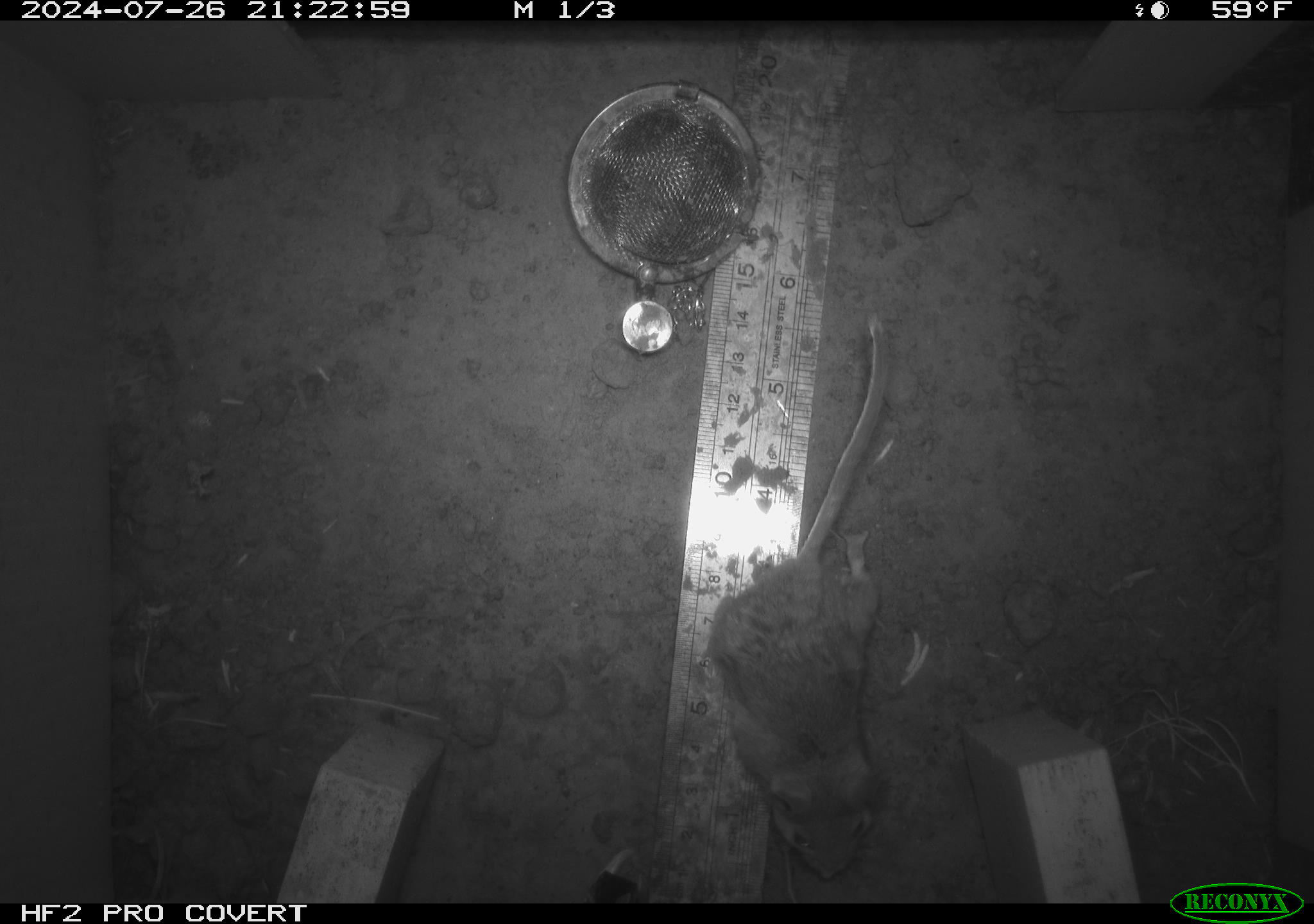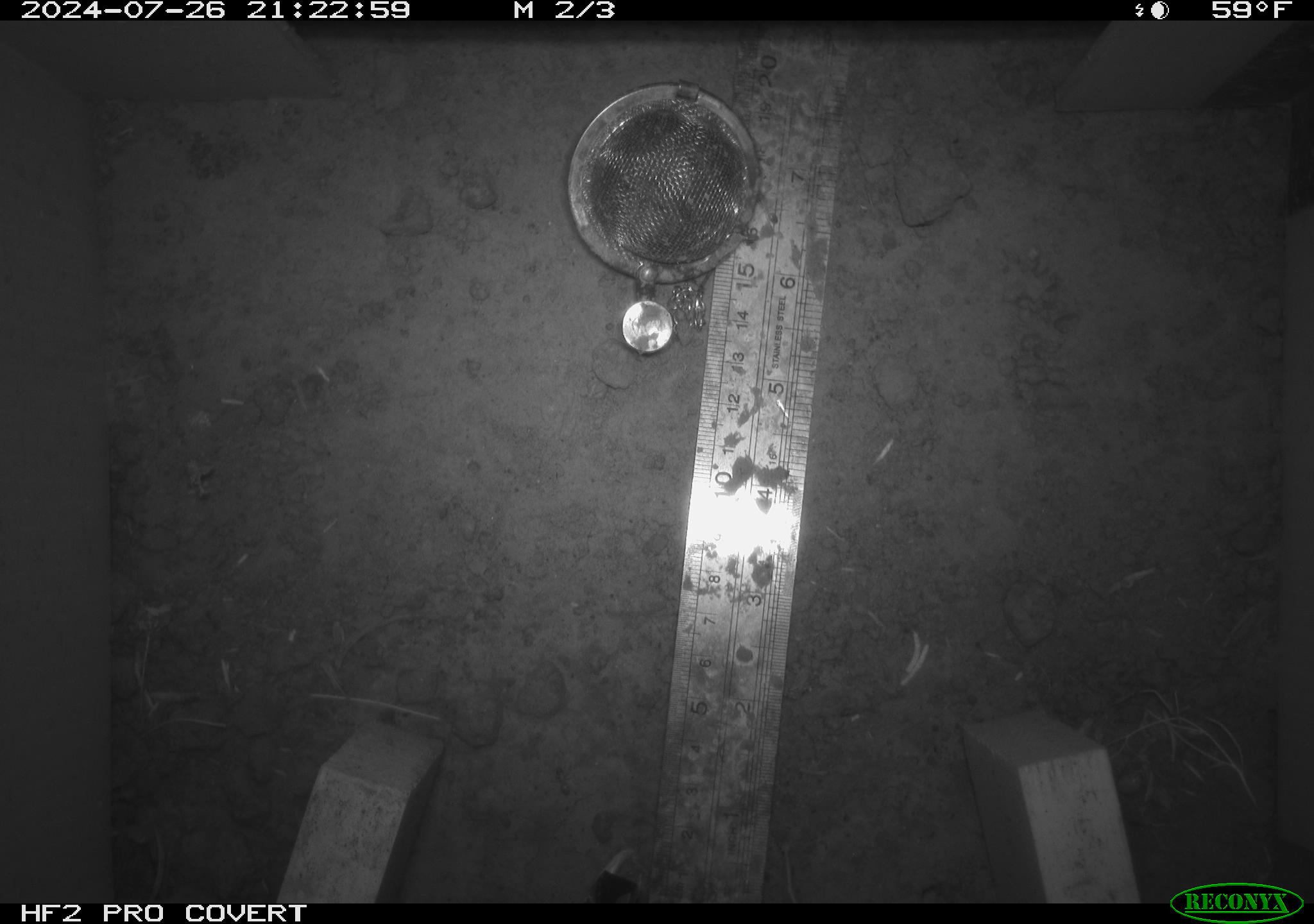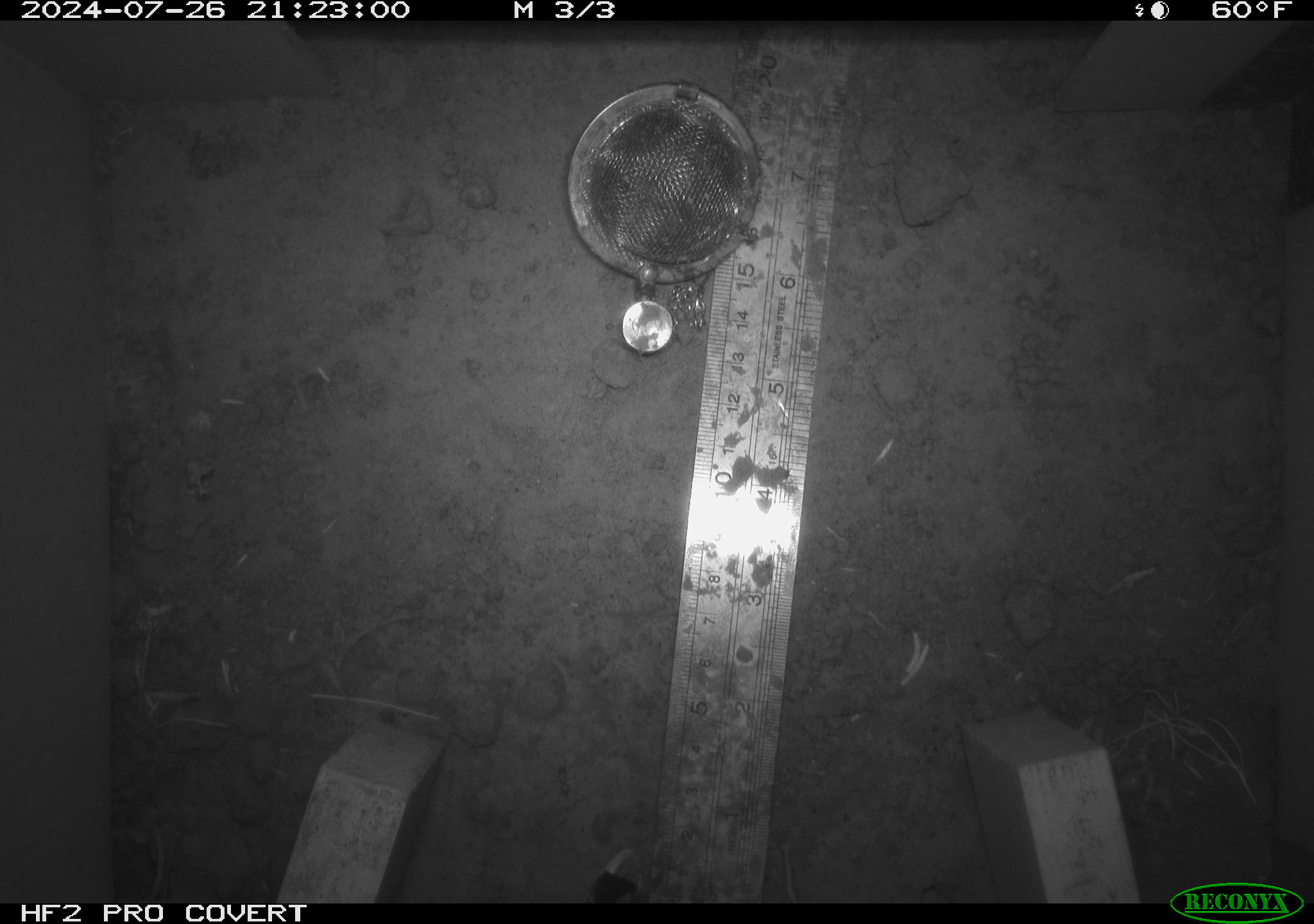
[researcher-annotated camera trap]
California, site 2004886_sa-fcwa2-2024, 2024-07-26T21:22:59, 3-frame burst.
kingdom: Animalia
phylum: Chordata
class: Mammalia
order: Rodentia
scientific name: Rodentia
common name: mouse species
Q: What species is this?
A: Mouse species (Rodentia).